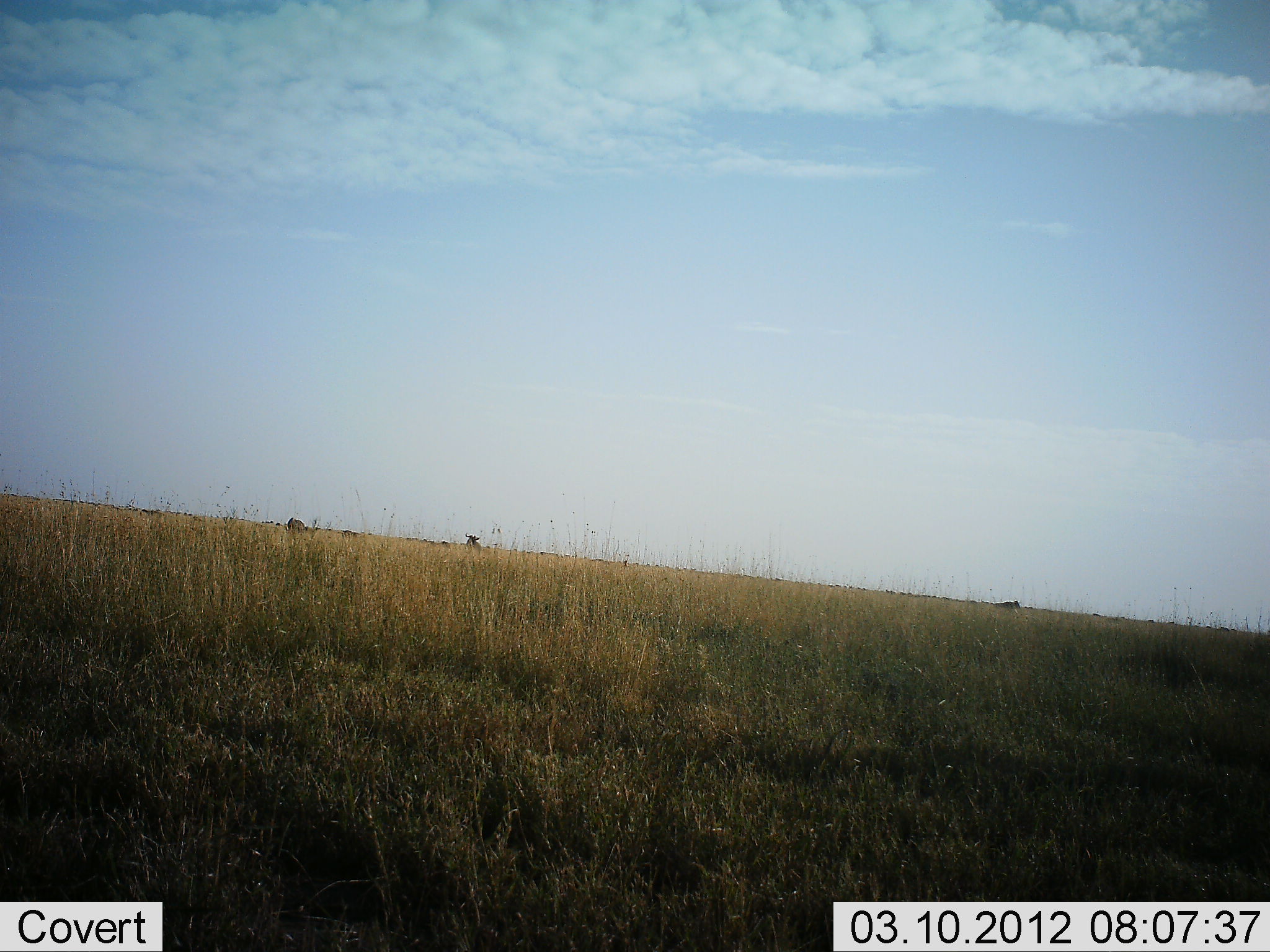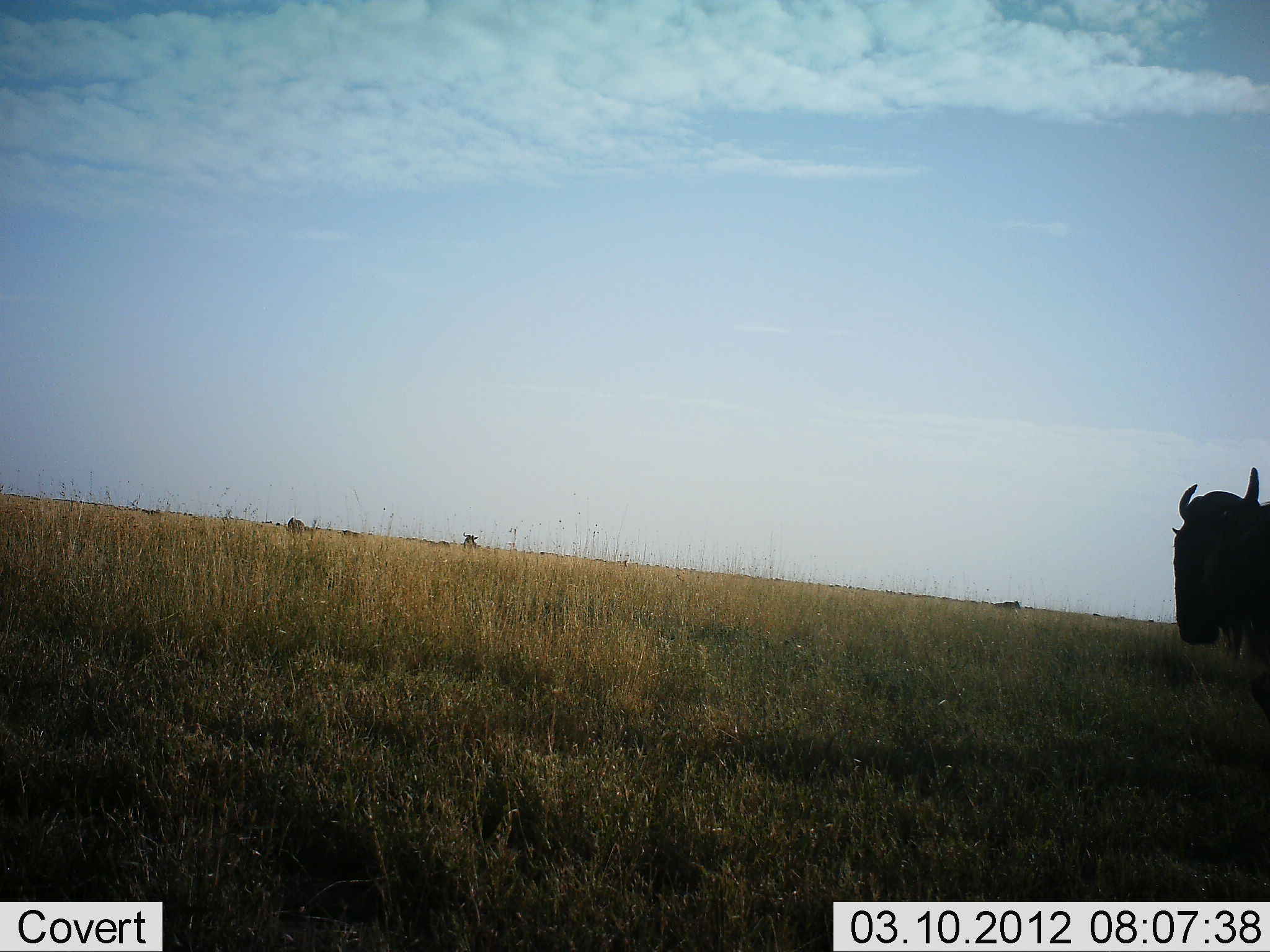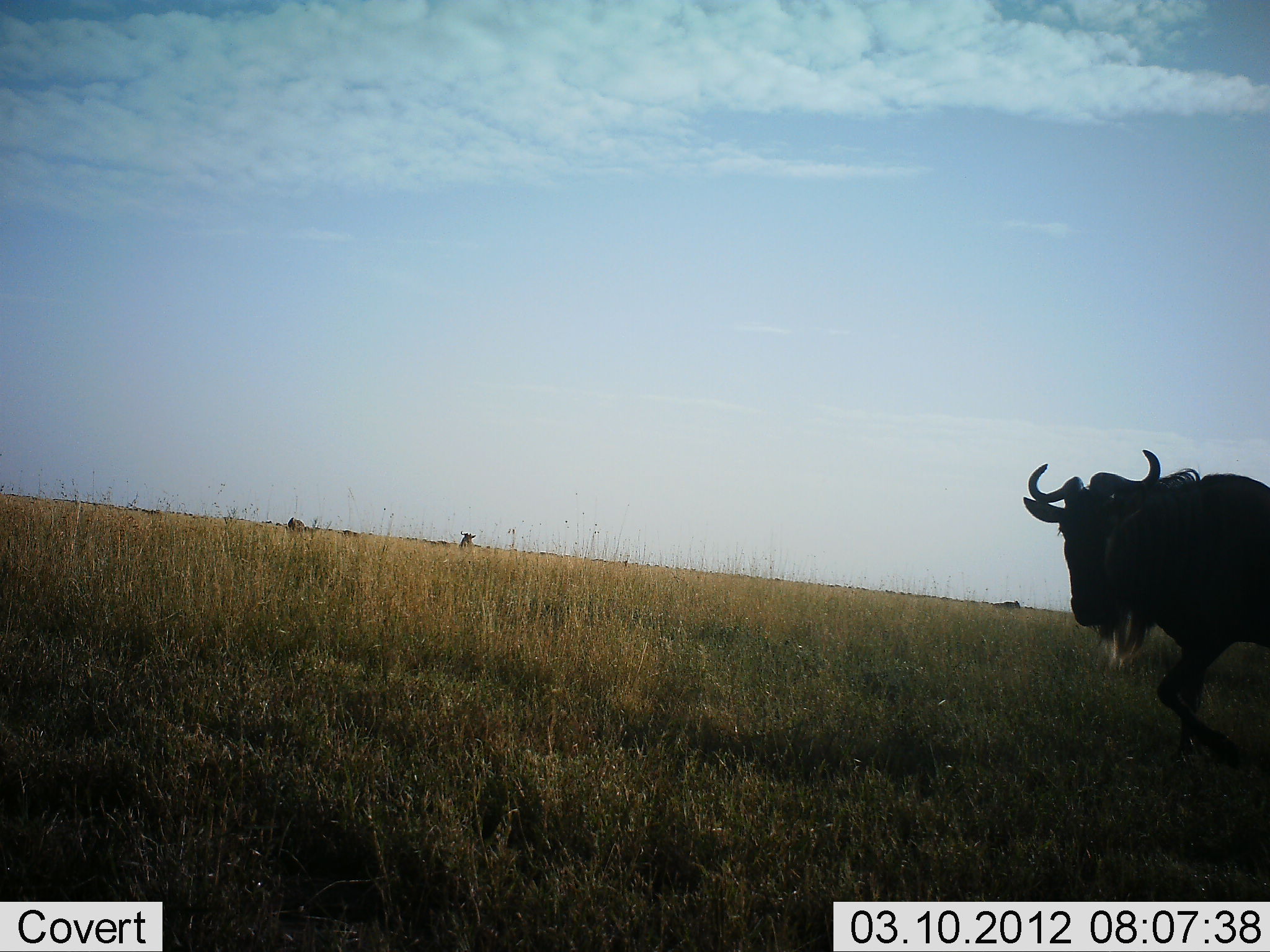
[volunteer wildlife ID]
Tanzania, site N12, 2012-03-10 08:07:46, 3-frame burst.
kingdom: Animalia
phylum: Chordata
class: Mammalia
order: Artiodactyla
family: Bovidae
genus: Connochaetes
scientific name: Connochaetes taurinus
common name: blue wildebeest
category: wildebeest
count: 2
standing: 47%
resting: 7%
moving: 87%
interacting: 0%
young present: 0%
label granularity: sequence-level